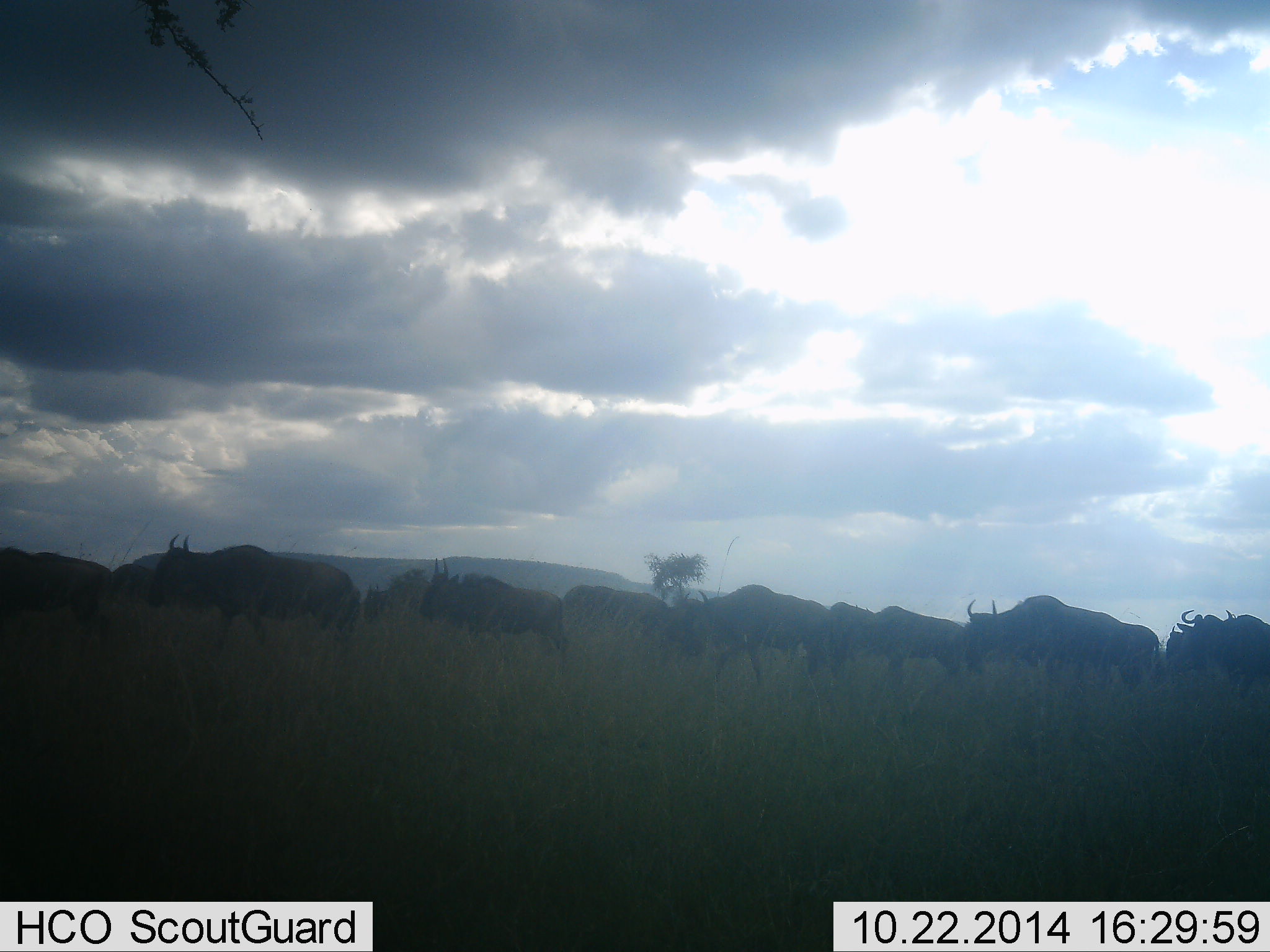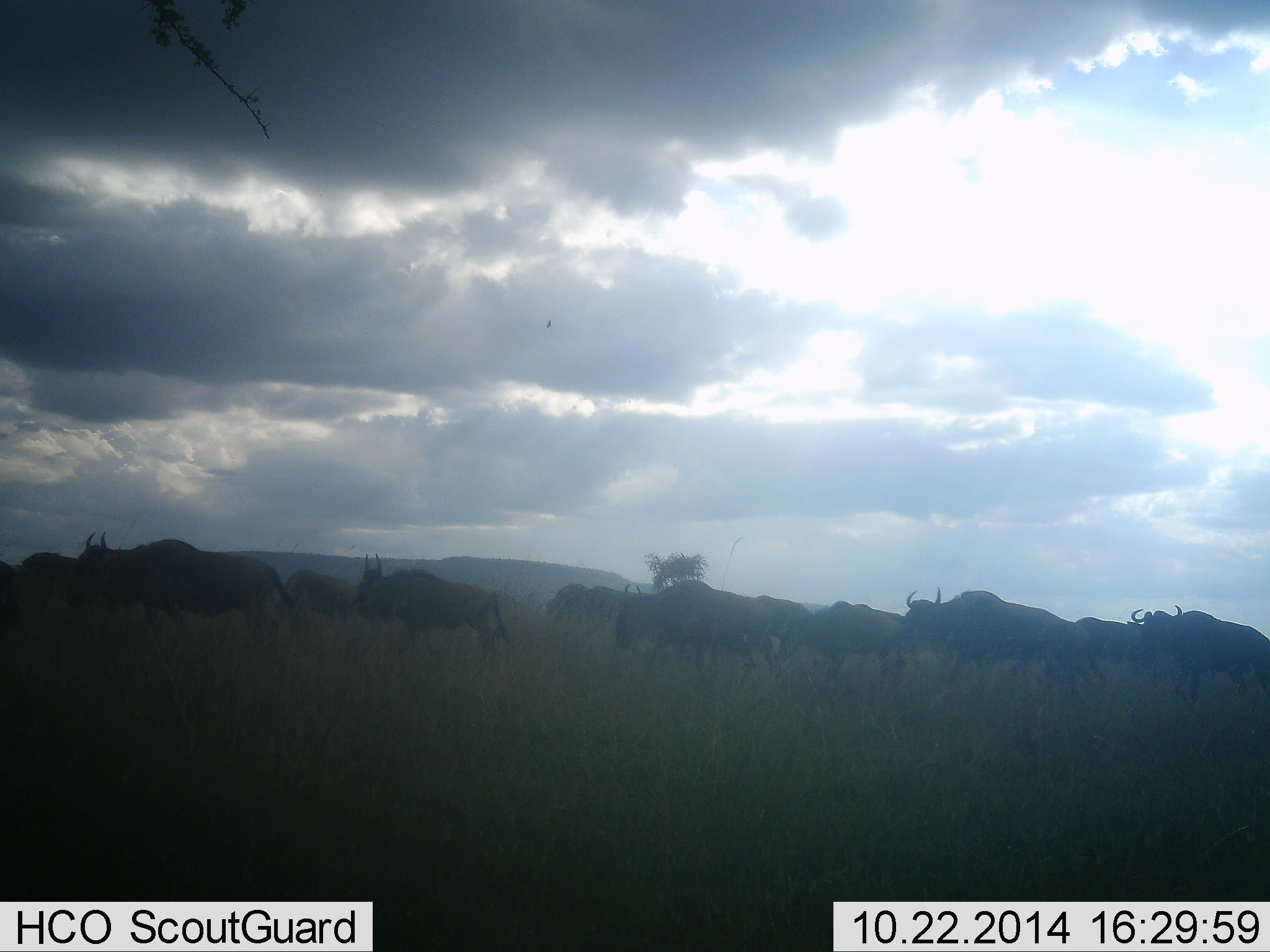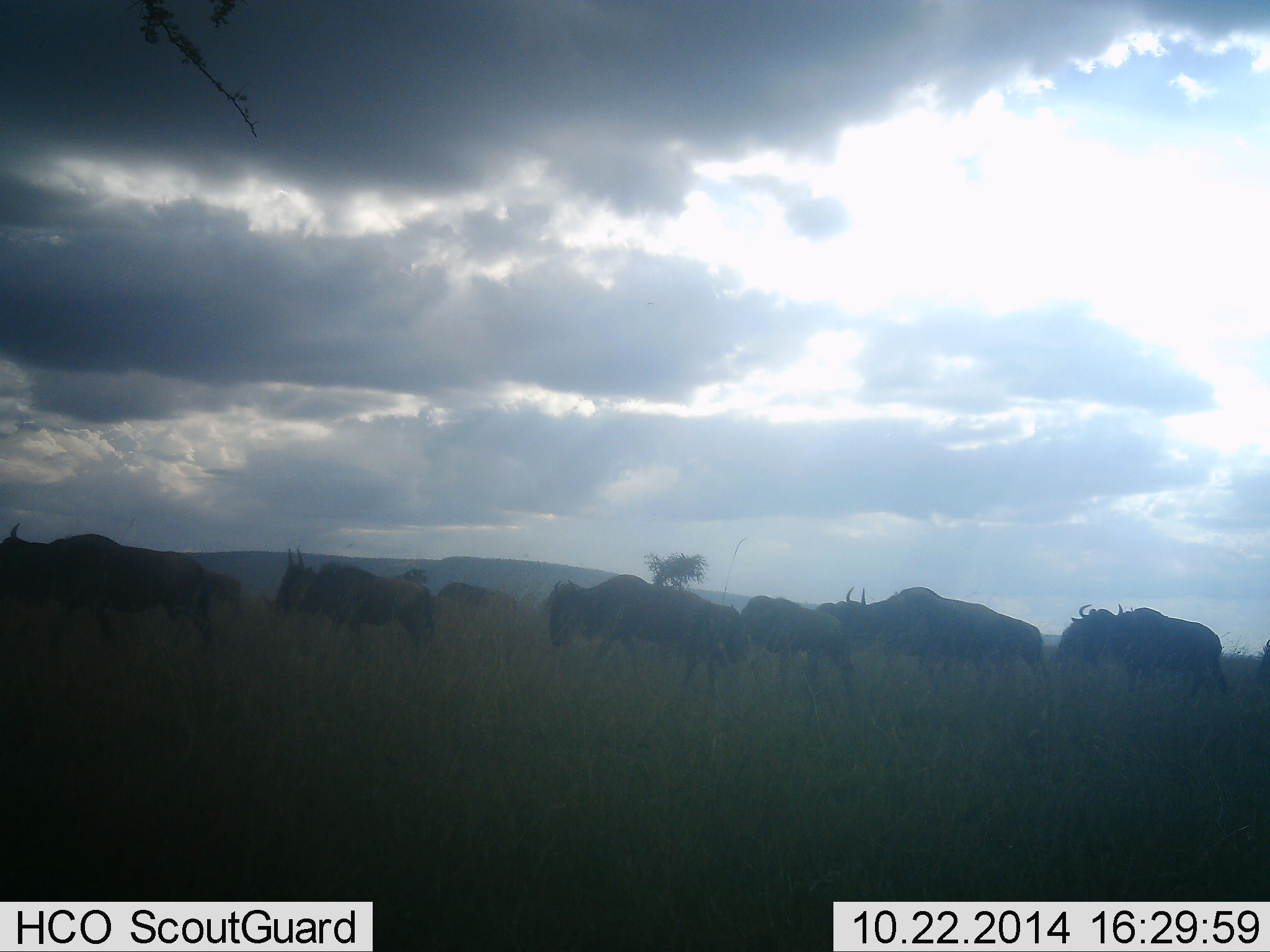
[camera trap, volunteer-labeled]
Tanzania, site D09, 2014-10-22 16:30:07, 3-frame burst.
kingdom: Animalia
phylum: Chordata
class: Mammalia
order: Artiodactyla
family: Bovidae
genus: Connochaetes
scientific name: Connochaetes taurinus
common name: blue wildebeest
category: wildebeest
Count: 11-50.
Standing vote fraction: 0%.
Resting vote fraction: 0%.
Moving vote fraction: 100%.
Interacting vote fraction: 0%.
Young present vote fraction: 9%.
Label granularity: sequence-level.